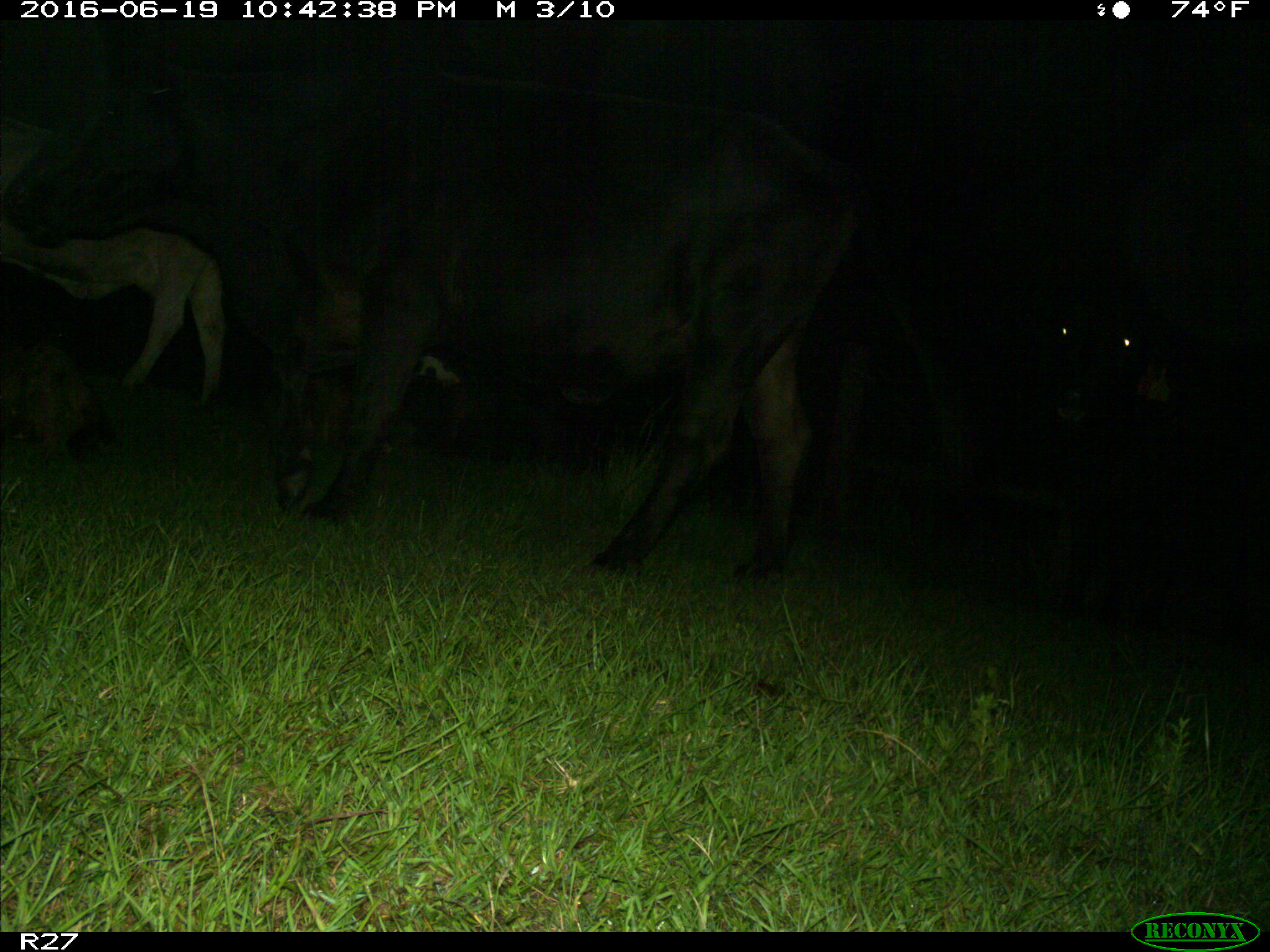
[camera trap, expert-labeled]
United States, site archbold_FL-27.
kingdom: Animalia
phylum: Chordata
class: Mammalia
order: Artiodactyla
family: Bovidae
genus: Bos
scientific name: Bos taurus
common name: domestic cow